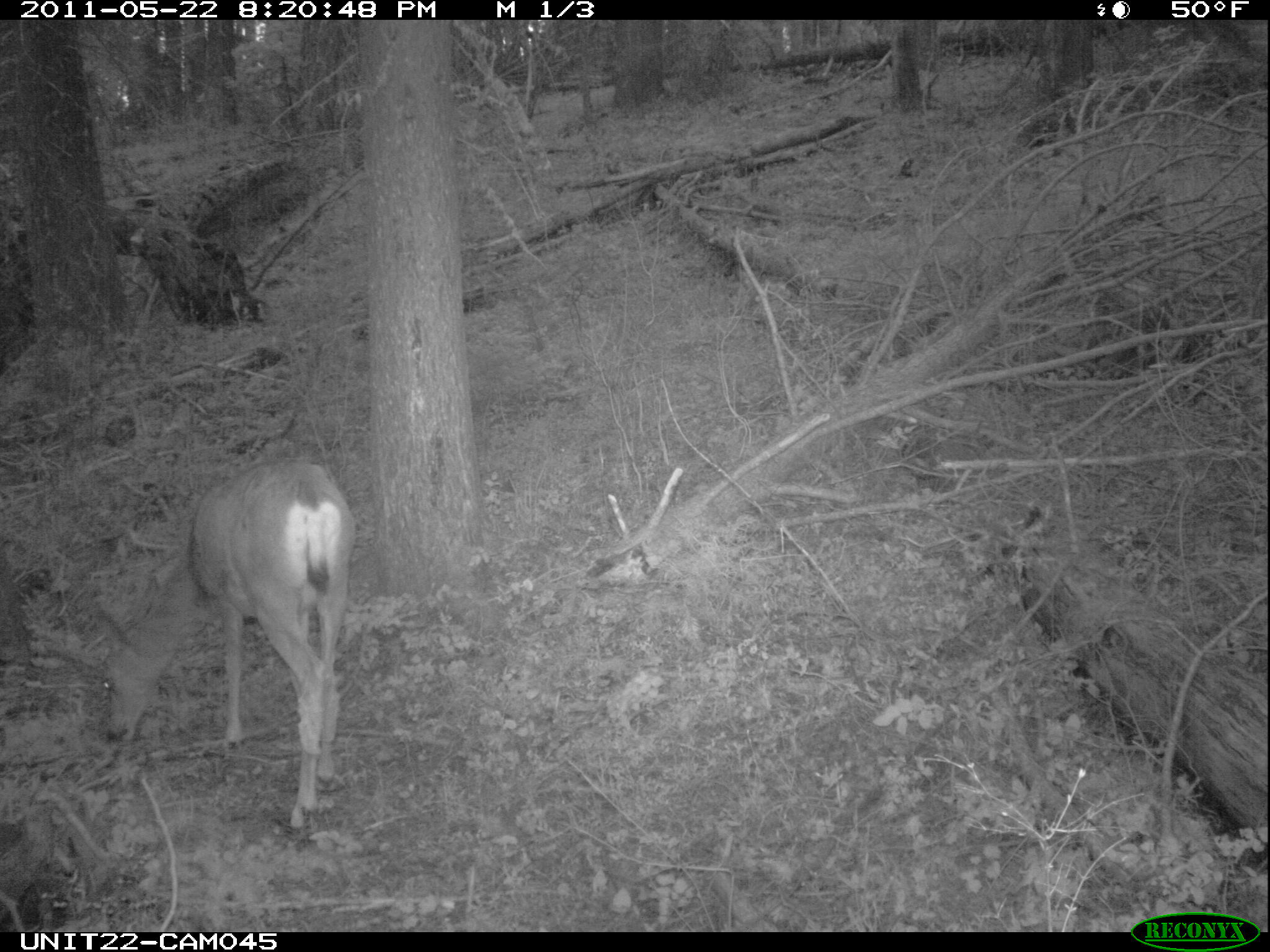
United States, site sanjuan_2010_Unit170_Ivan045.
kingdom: Animalia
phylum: Chordata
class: Mammalia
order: Artiodactyla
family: Cervidae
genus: Odocoileus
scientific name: Odocoileus hemionus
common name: mule deer